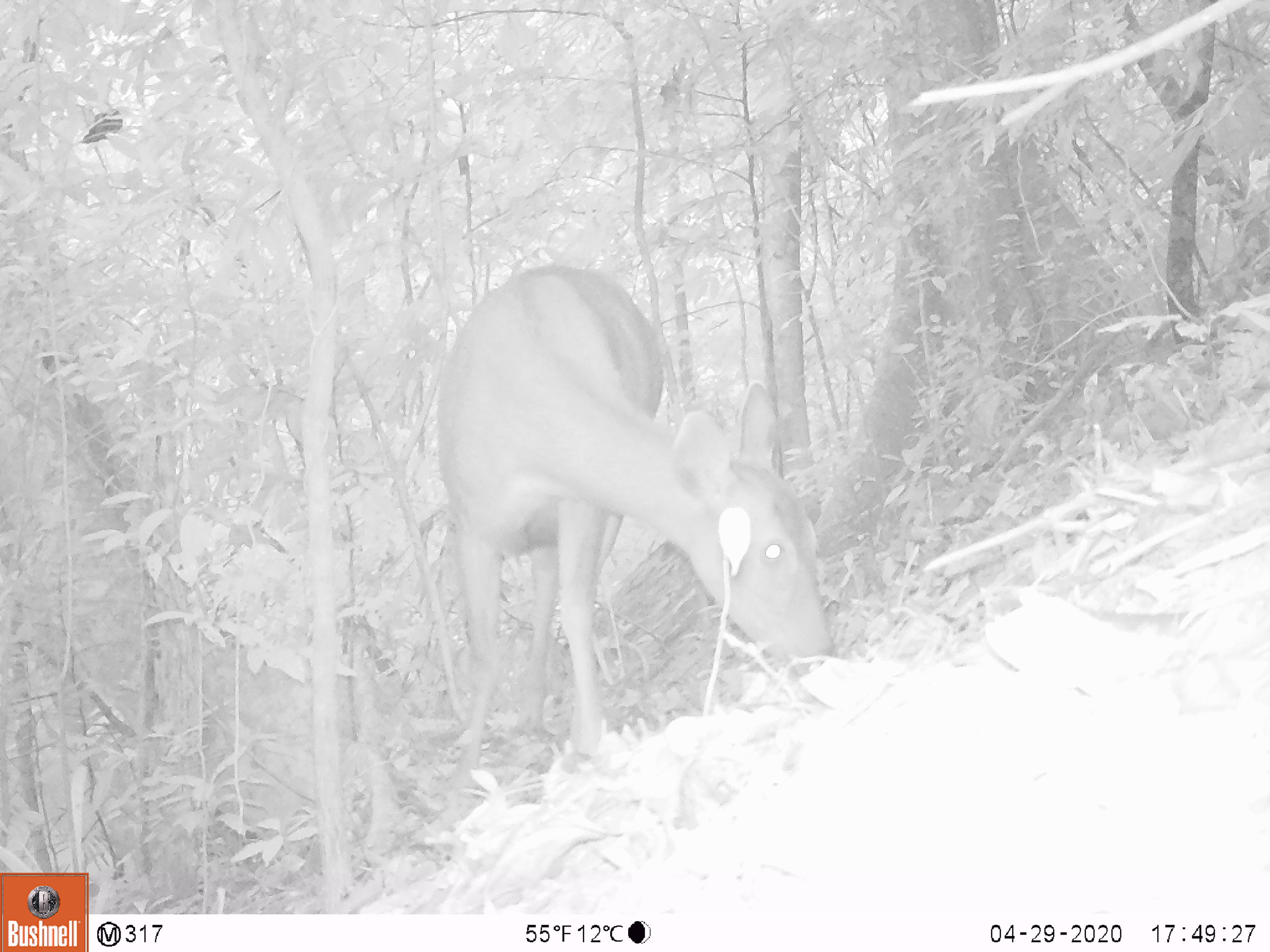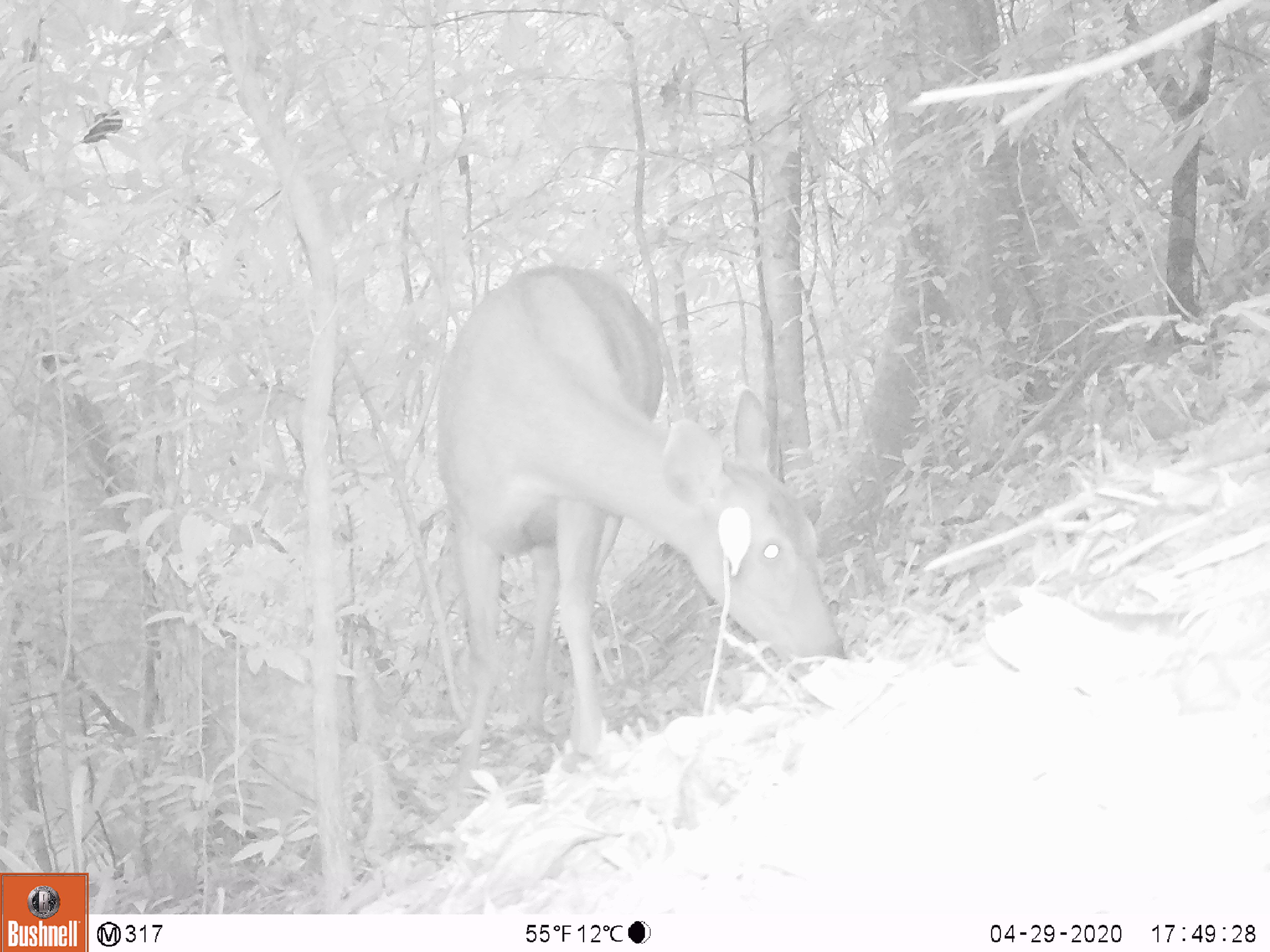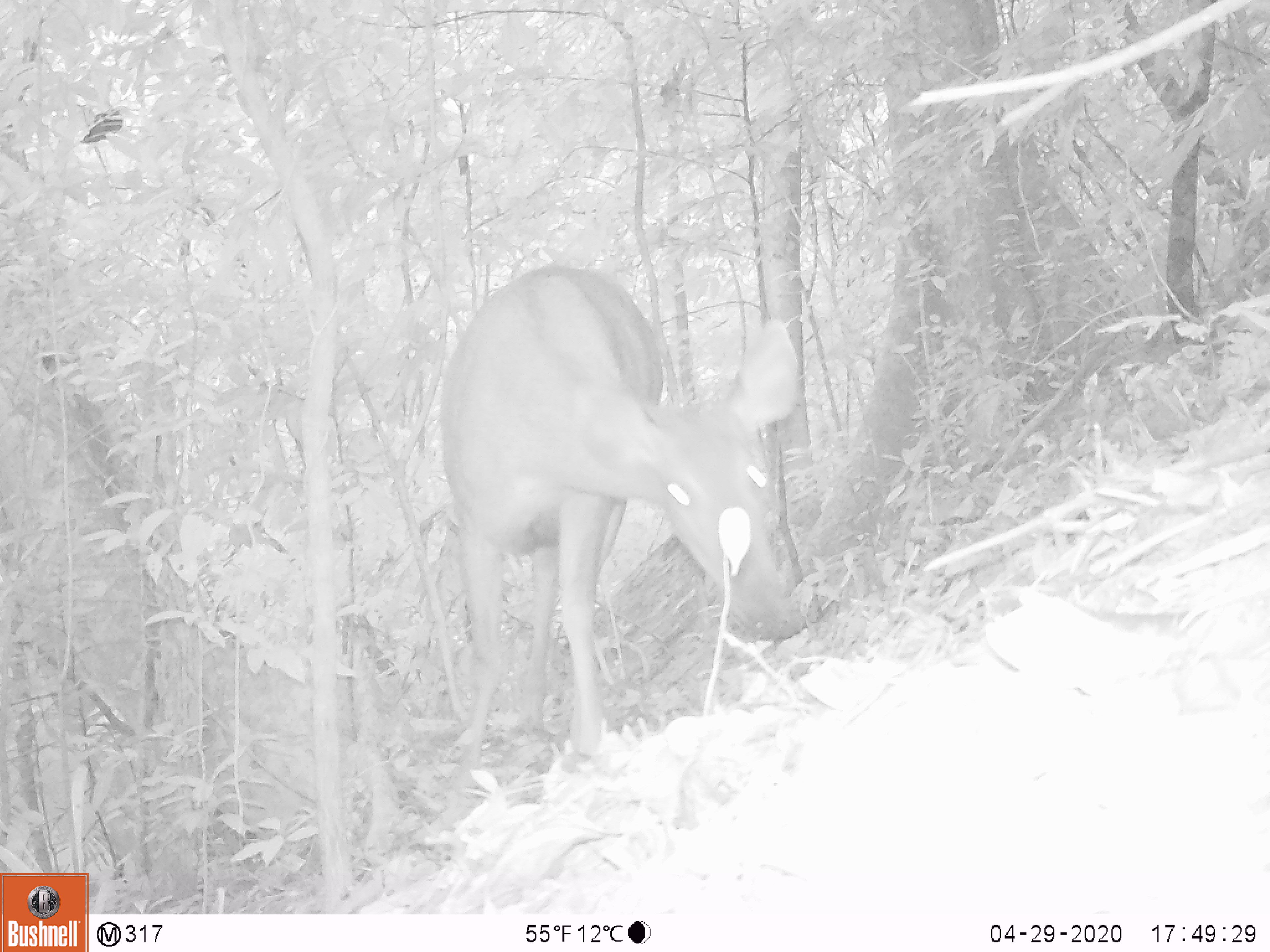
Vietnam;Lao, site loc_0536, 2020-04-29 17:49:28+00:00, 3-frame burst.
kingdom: Animalia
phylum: Chordata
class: Mammalia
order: Artiodactyla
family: Cervidae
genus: Rusa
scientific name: Rusa unicolor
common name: sambar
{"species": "sambar (Rusa unicolor)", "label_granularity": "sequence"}